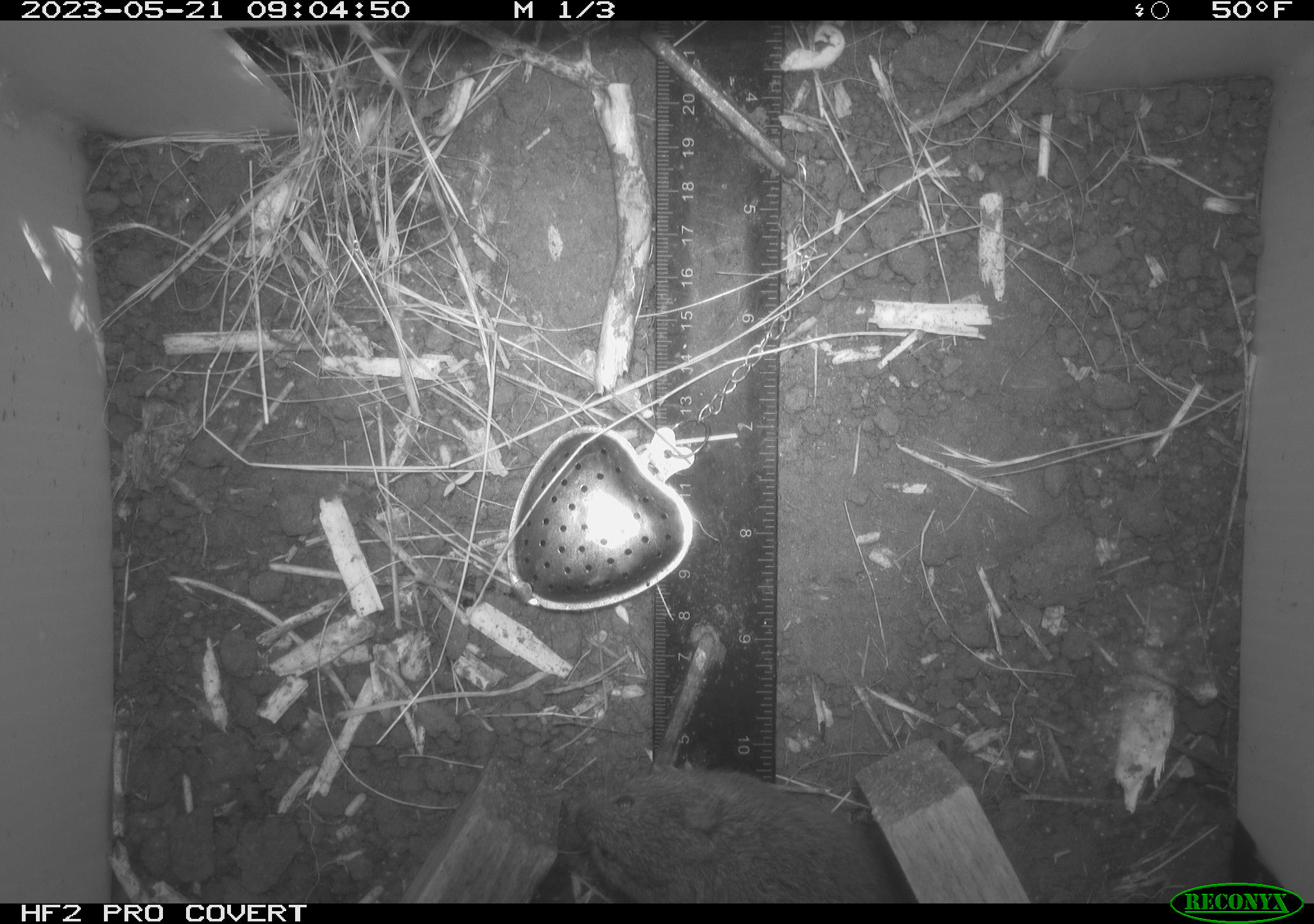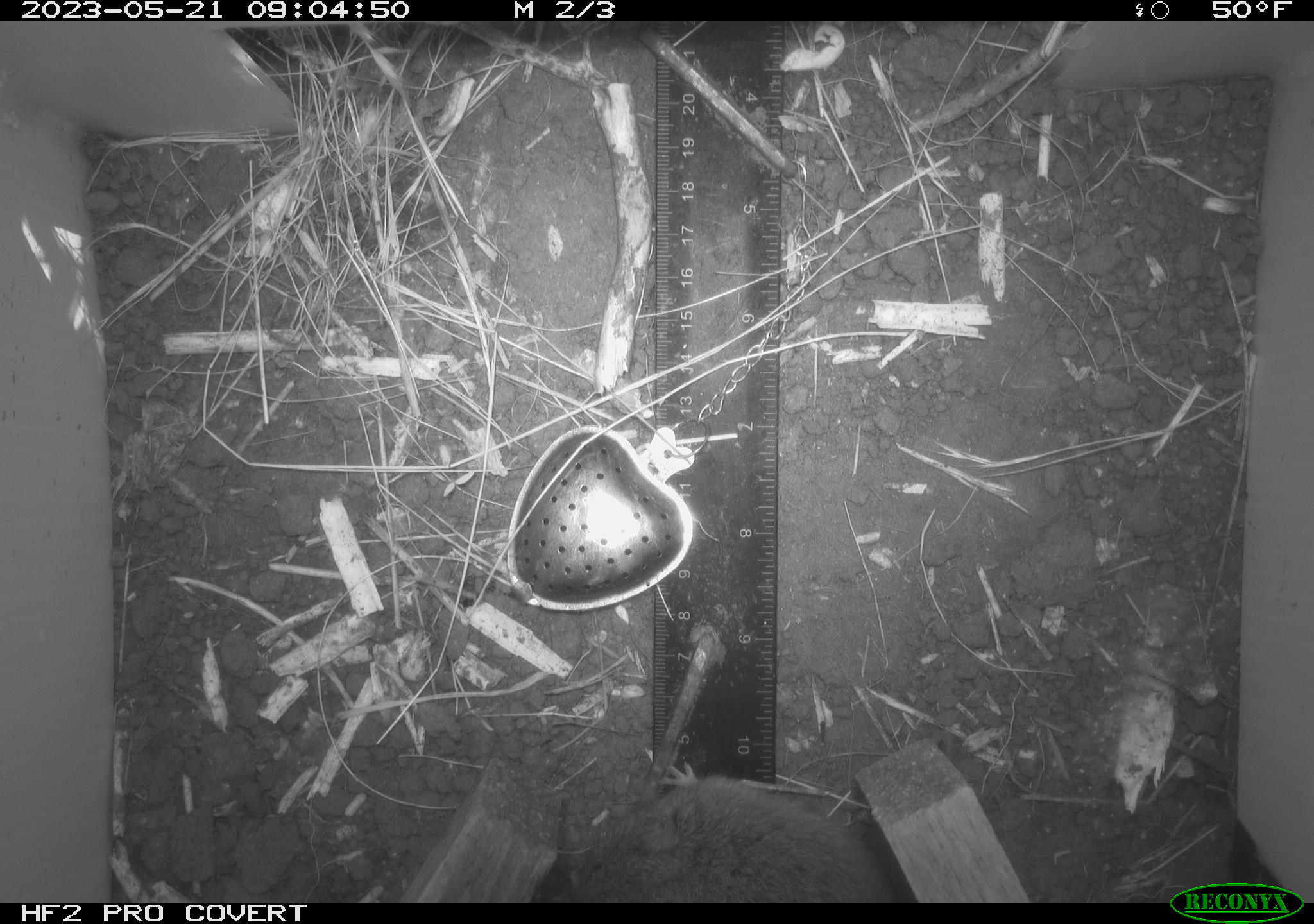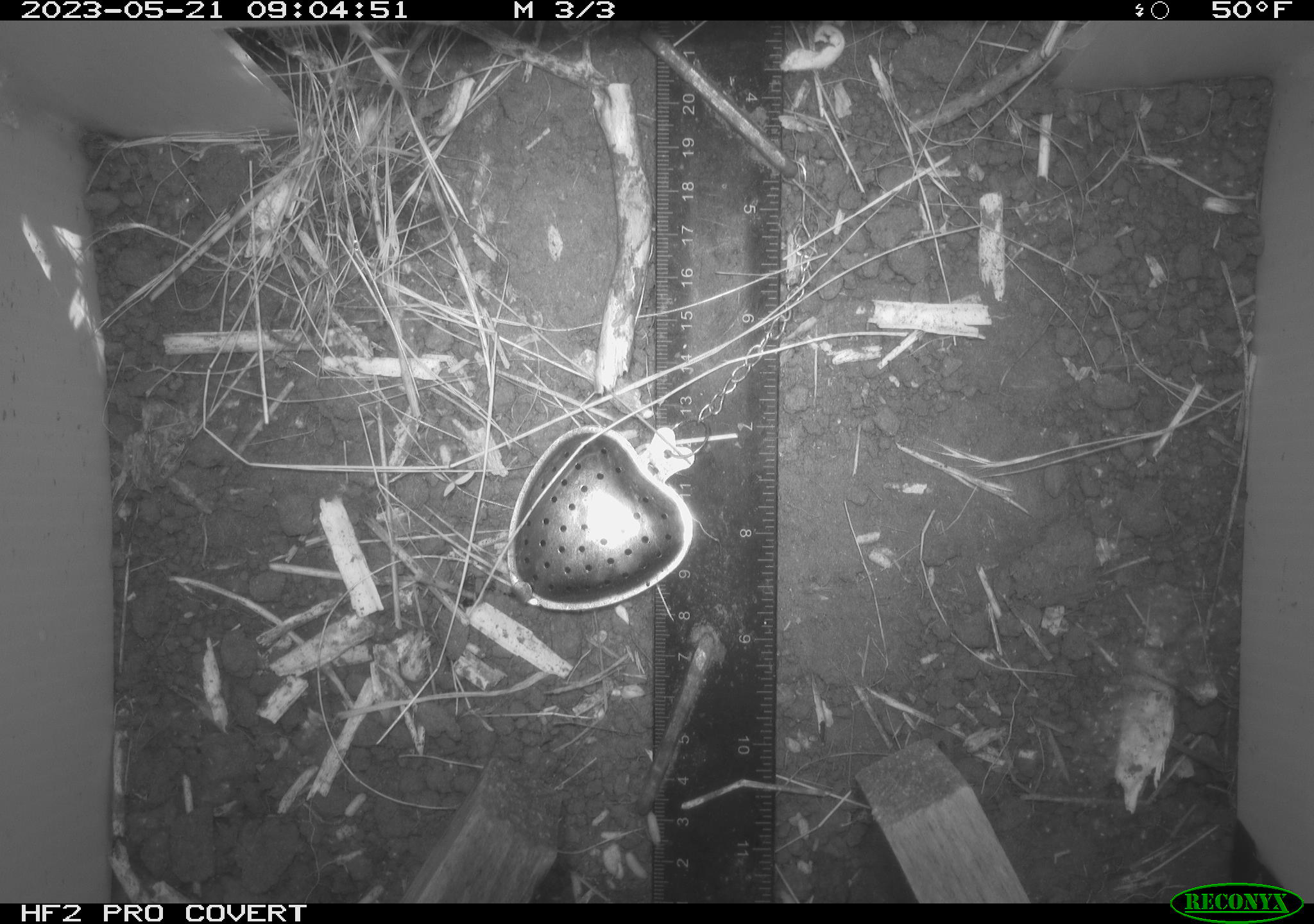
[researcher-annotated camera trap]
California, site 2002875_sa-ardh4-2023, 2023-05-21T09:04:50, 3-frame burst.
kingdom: Animalia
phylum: Chordata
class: Mammalia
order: Rodentia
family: Cricetidae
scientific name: Arvicolinae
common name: voles, lemmings, and muskrats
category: arvicolinae subfamily